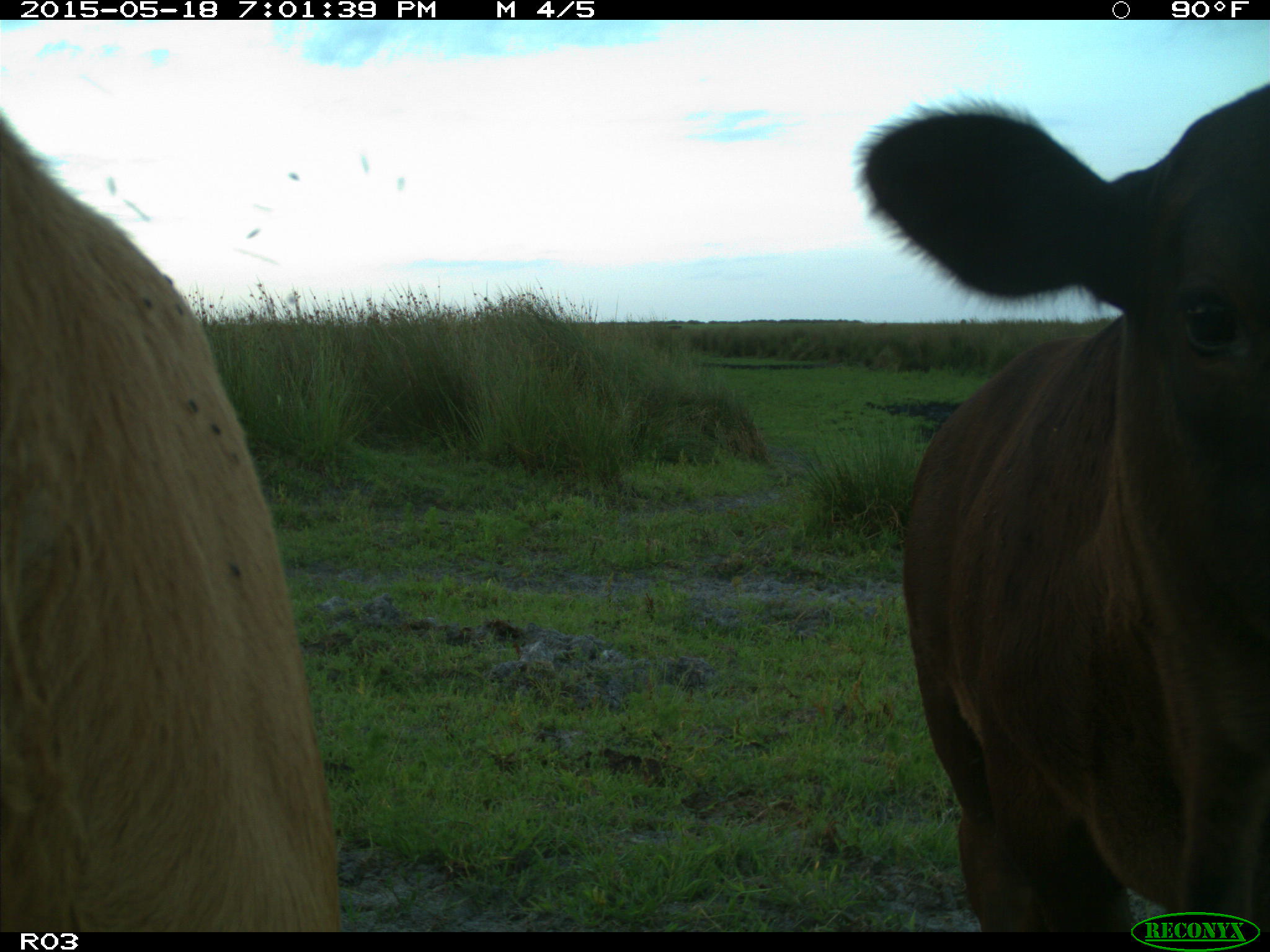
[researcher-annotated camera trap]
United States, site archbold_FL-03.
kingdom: Animalia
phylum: Chordata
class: Mammalia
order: Artiodactyla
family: Bovidae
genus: Bos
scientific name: Bos taurus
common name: domestic cow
Bos taurus (domestic cow).